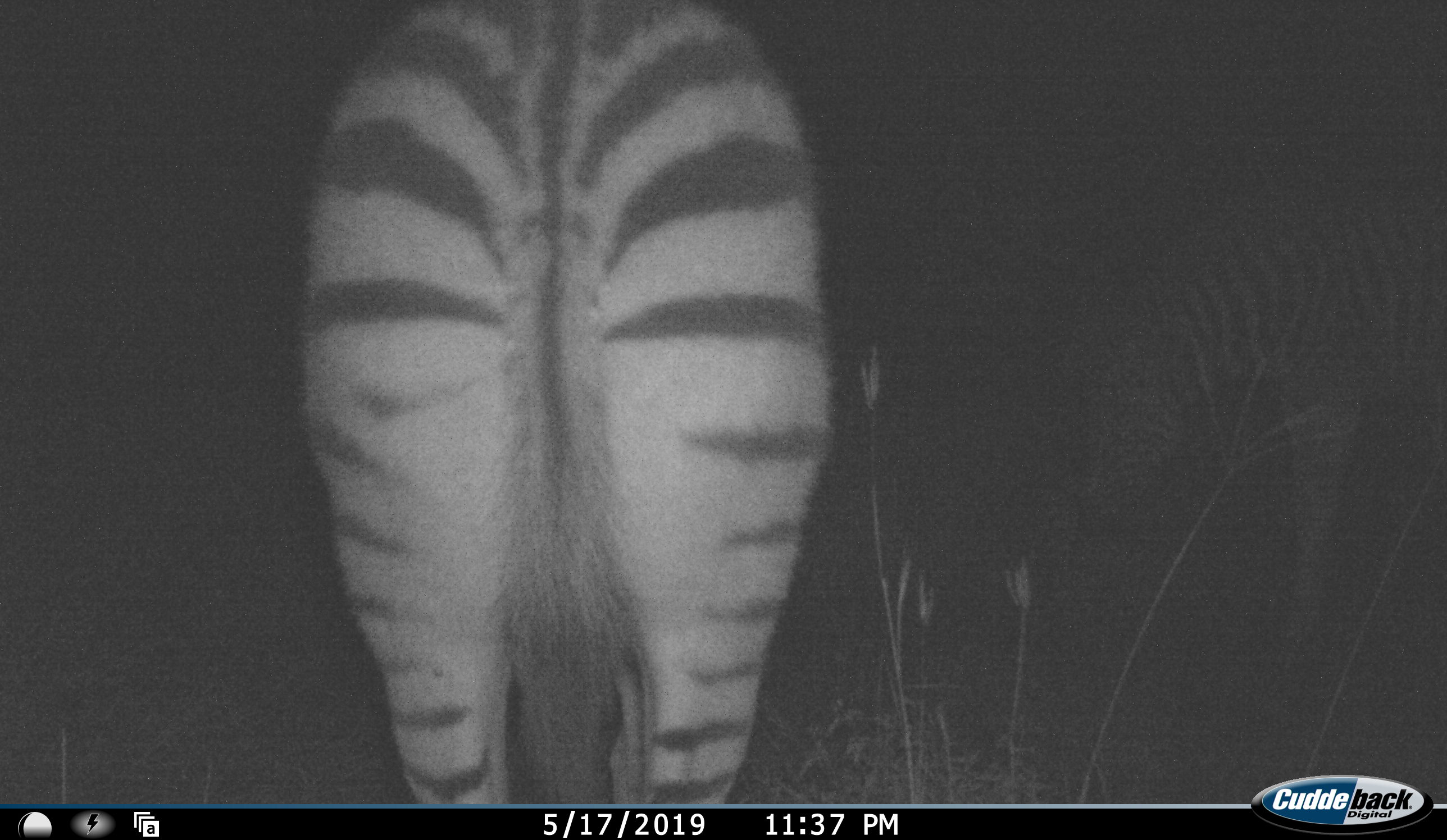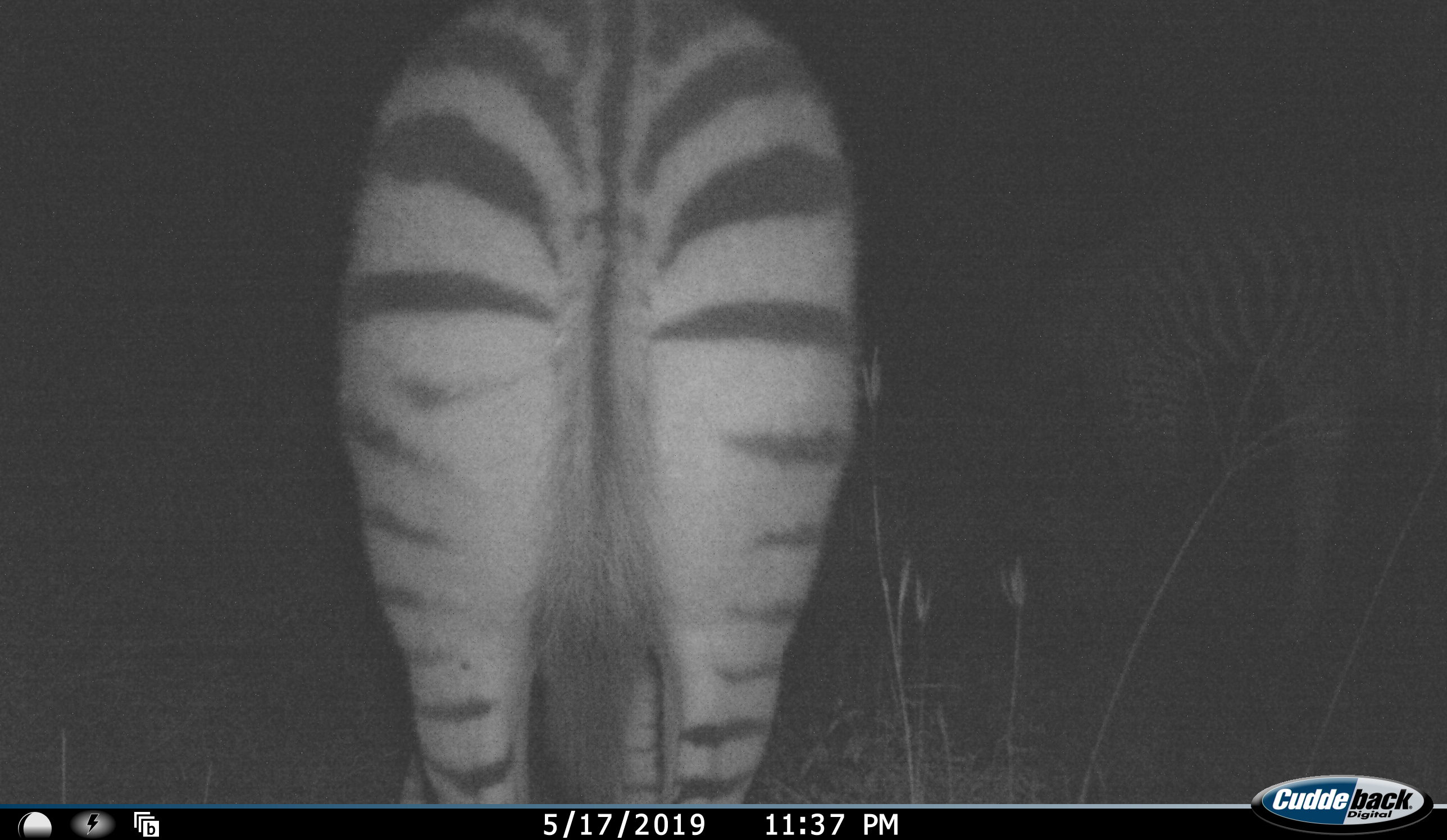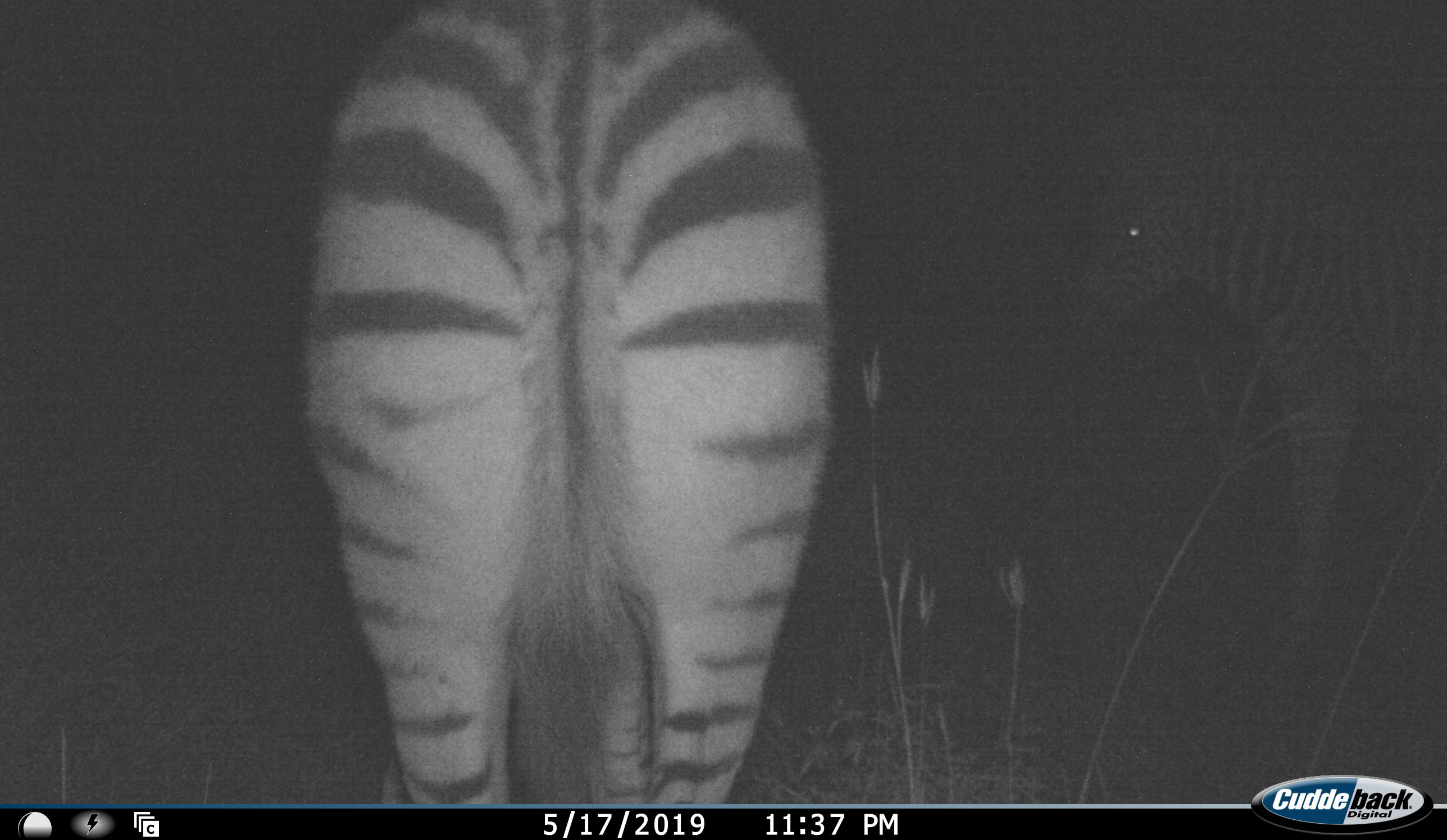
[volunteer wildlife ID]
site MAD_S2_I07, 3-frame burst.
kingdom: Animalia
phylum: Chordata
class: Mammalia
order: Perissodactyla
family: Equidae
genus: Equus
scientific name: Equus quagga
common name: plains zebra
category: zebraplains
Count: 2.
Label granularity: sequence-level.